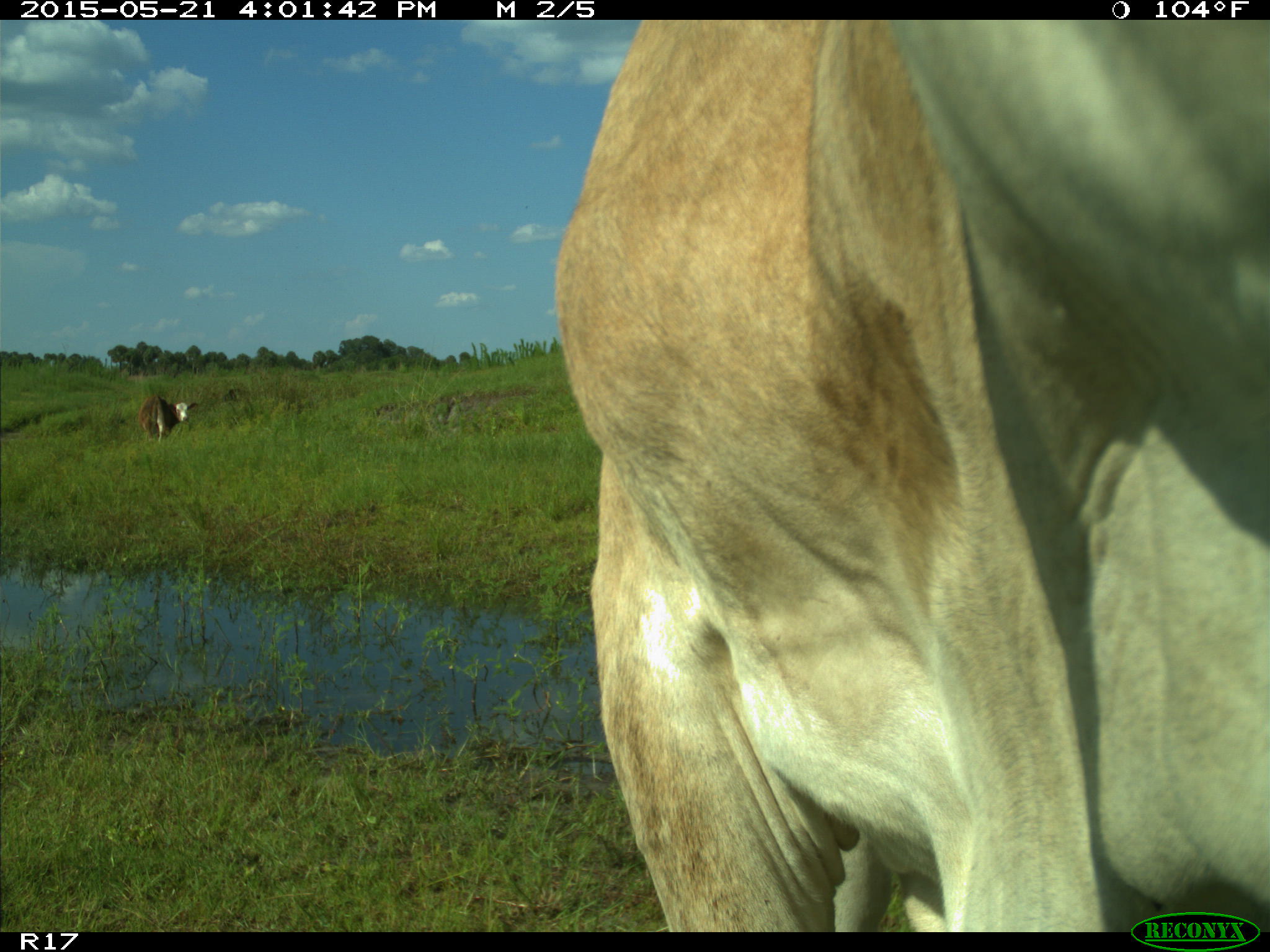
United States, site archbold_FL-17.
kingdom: Animalia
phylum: Chordata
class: Mammalia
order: Artiodactyla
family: Bovidae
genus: Bos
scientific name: Bos taurus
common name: domestic cow